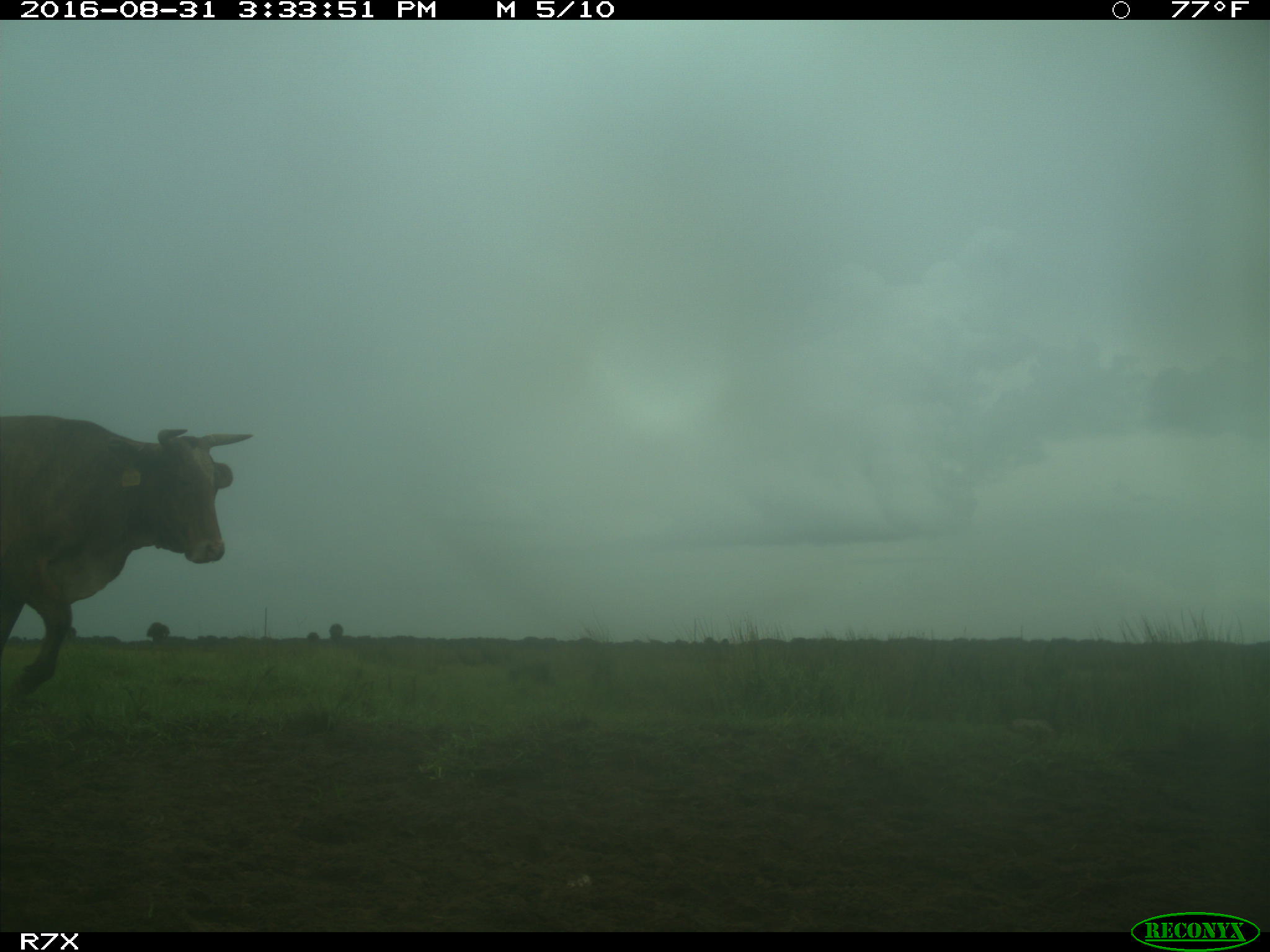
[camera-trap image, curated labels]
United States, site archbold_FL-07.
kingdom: Animalia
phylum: Chordata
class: Mammalia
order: Artiodactyla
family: Bovidae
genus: Bos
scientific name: Bos taurus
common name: domestic cow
Bos taurus (domestic cow).